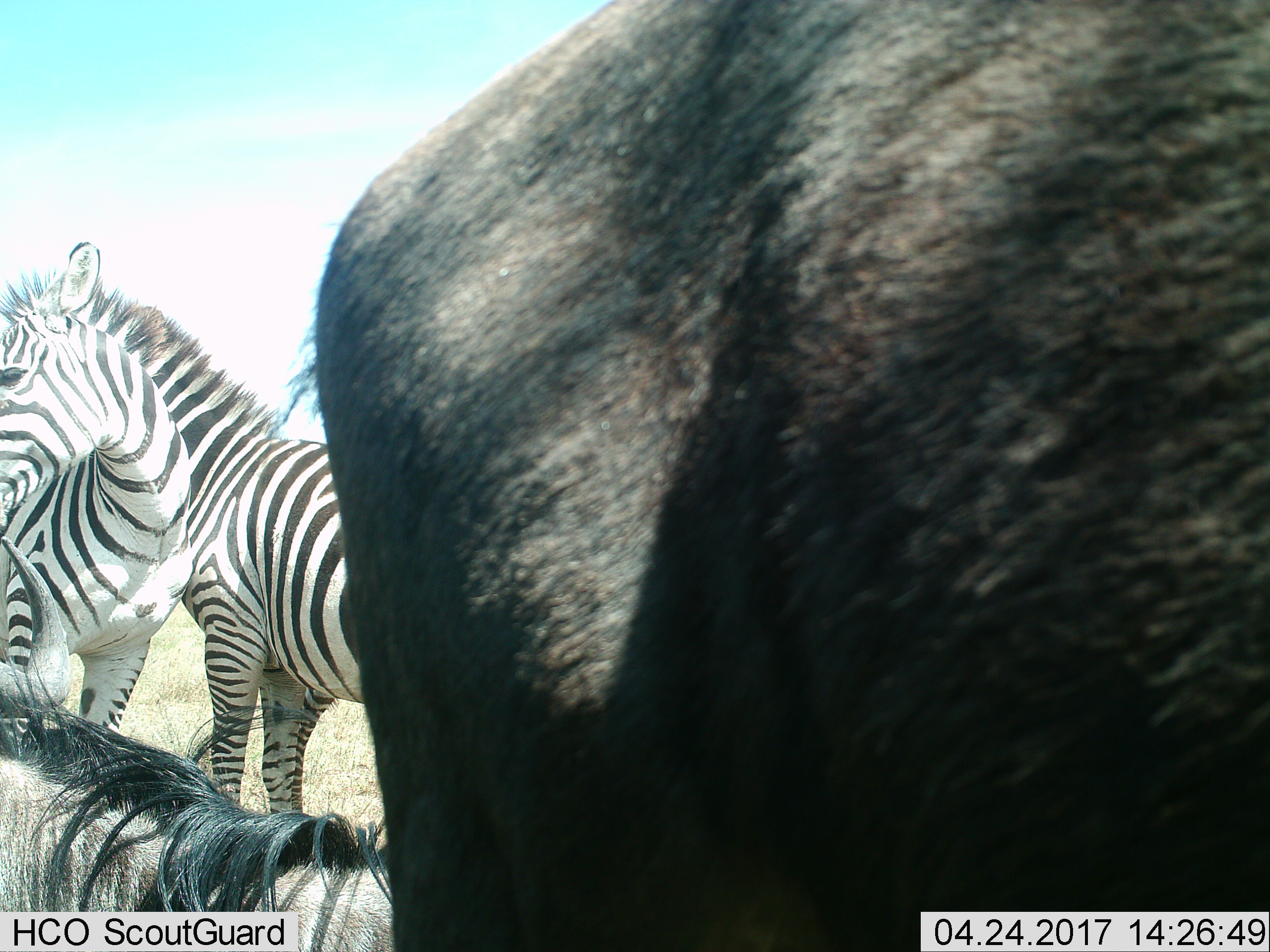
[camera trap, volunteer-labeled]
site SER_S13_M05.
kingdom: Animalia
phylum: Chordata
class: Mammalia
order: Artiodactyla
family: Bovidae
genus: Connochaetes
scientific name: Connochaetes taurinus taurinus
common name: blue wildebeest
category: wildebeestblue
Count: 2.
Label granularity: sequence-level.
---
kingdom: Animalia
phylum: Chordata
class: Mammalia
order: Perissodactyla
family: Equidae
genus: Equus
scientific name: Equus quagga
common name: plains zebra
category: zebraplains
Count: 2.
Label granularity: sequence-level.